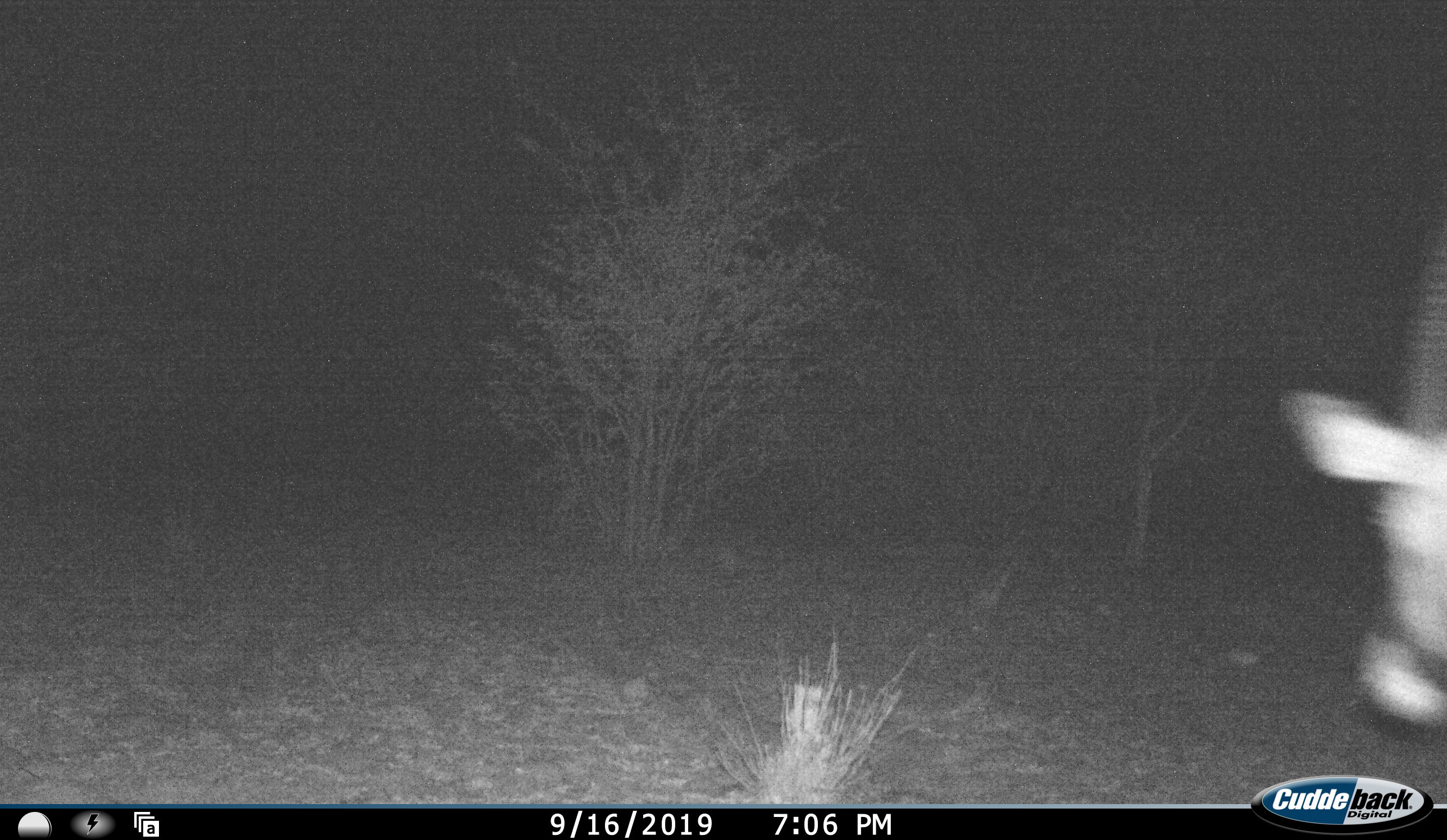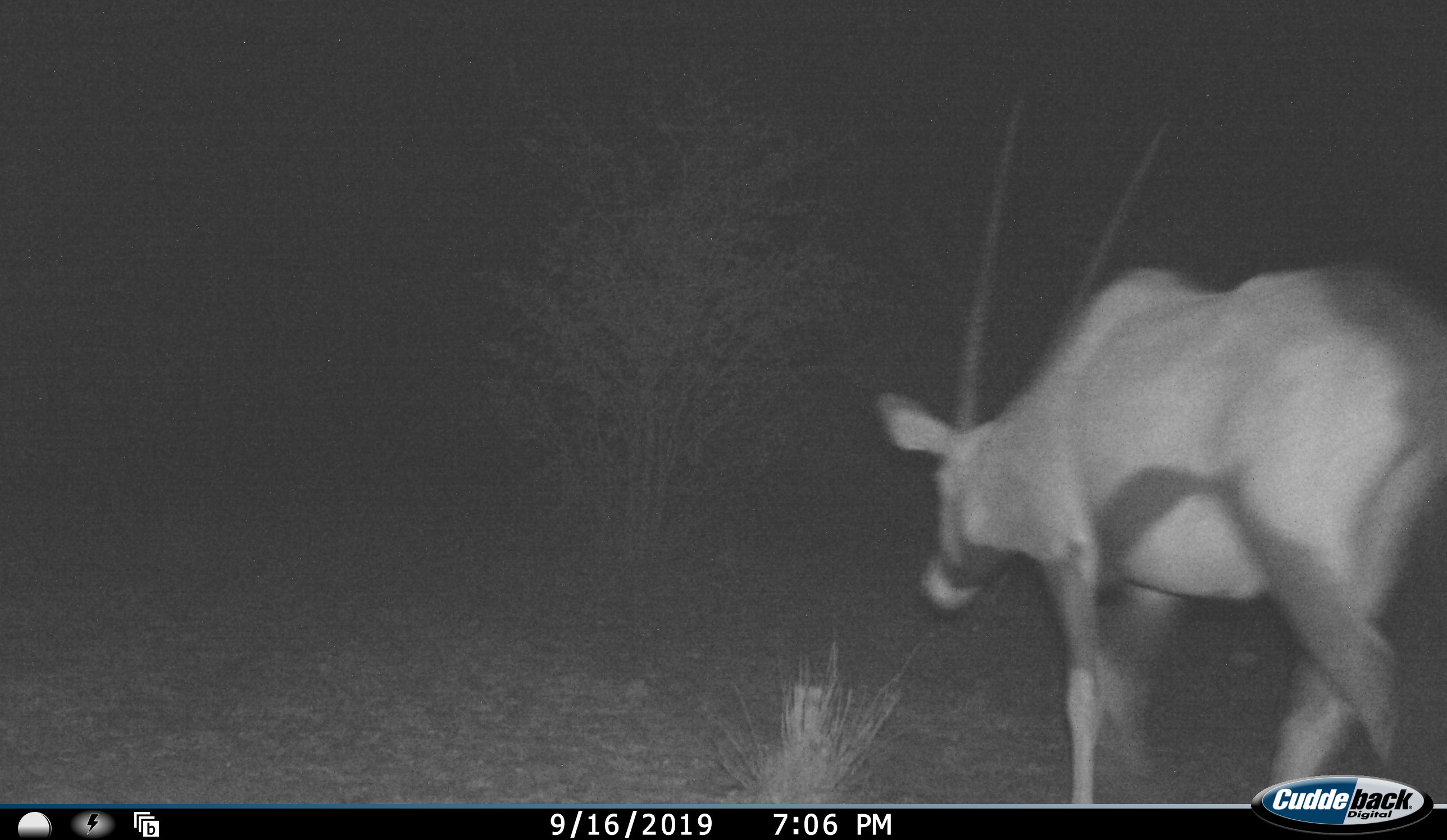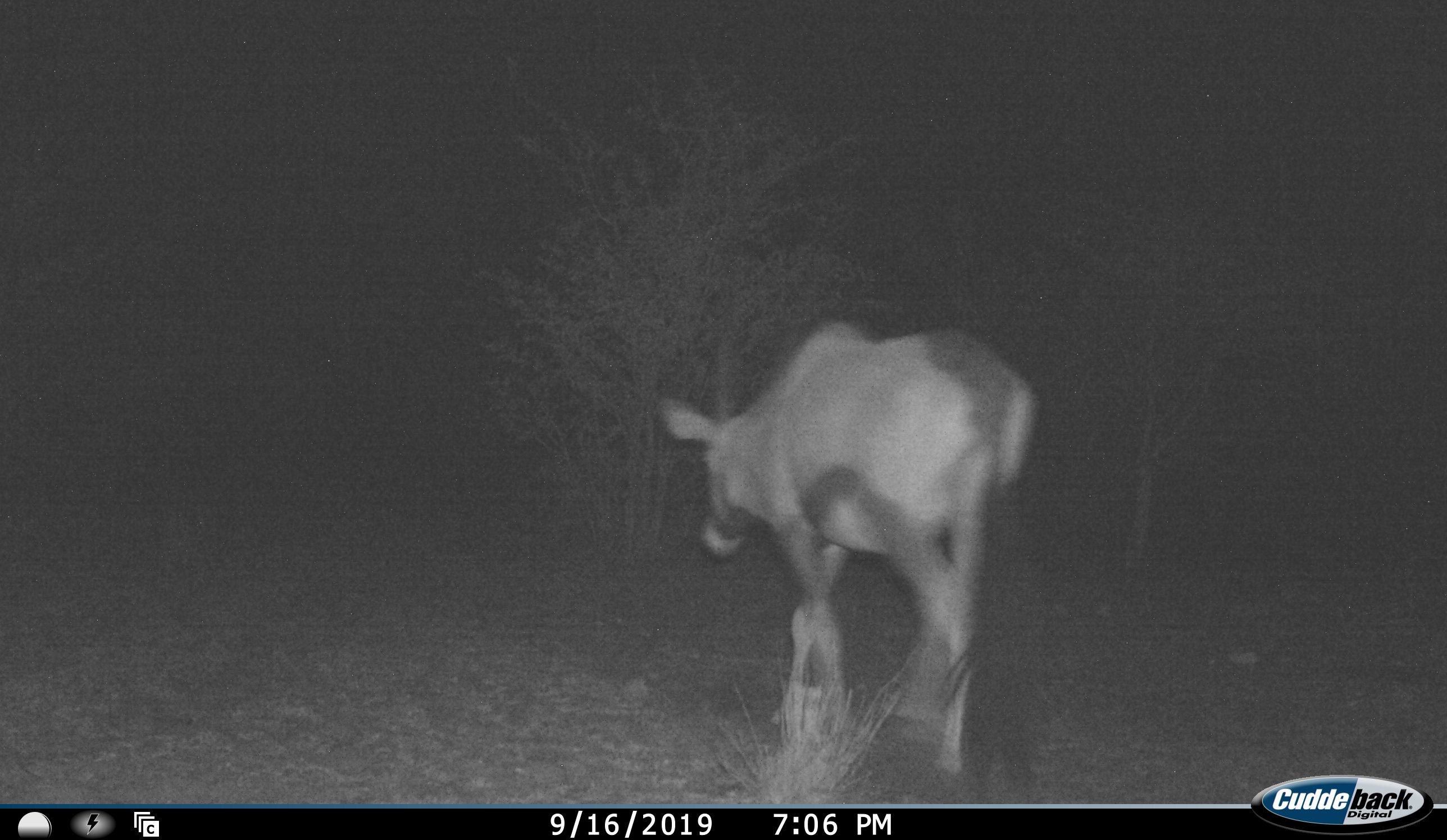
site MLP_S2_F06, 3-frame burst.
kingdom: Animalia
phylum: Chordata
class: Mammalia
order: Artiodactyla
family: Bovidae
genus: Oryx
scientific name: Oryx gazella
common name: gemsbok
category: oryx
Oryx (gemsbok) (Oryx gazella), count 1. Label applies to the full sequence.